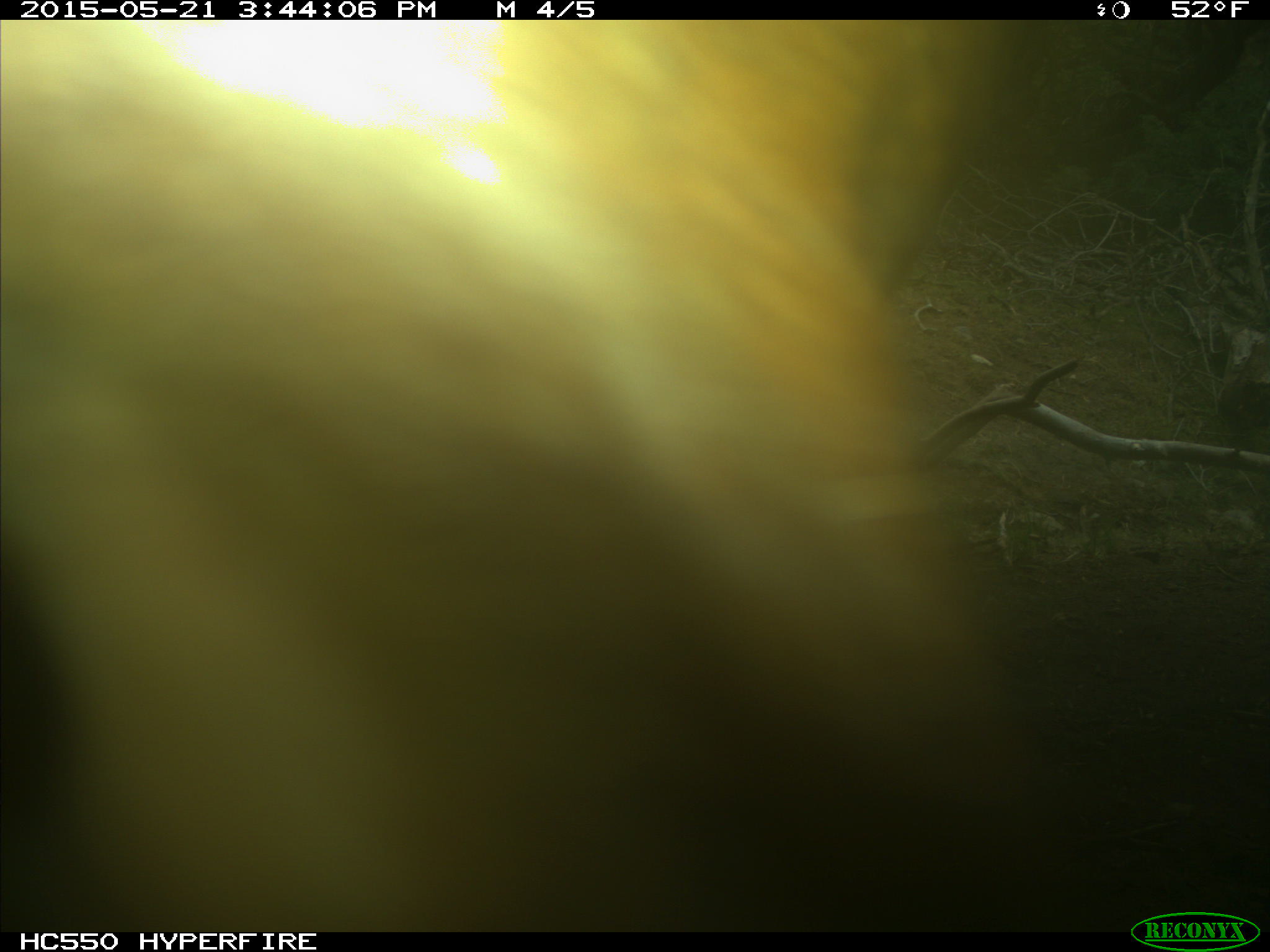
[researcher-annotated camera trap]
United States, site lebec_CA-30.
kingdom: Animalia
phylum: Chordata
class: Mammalia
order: Artiodactyla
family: Bovidae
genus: Bos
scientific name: Bos taurus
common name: domestic cow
Bos taurus (domestic cow).